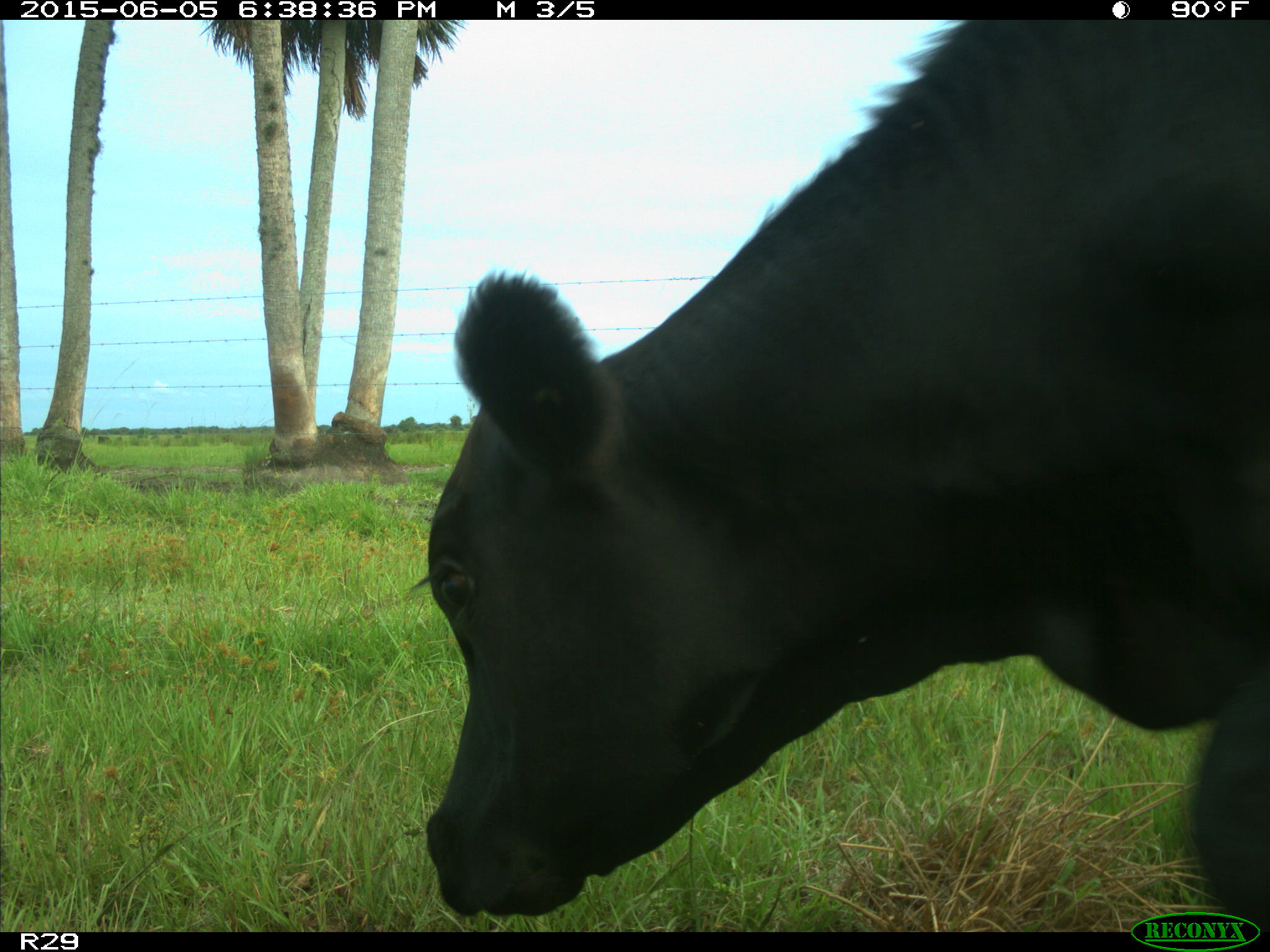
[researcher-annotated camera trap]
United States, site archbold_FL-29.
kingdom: Animalia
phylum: Chordata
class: Mammalia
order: Artiodactyla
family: Bovidae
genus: Bos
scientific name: Bos taurus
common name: domestic cow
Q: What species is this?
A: Bos taurus (domestic cow).